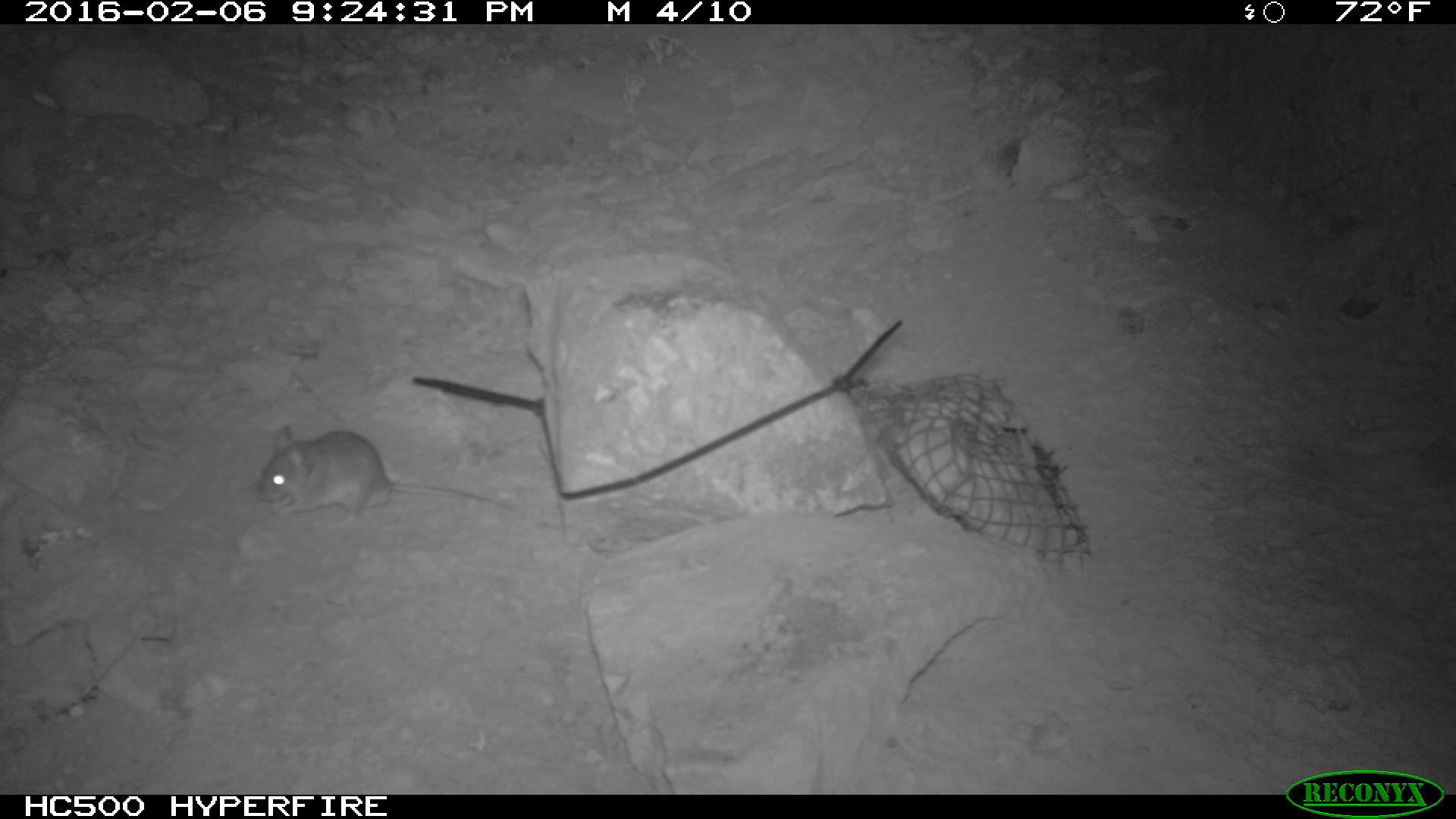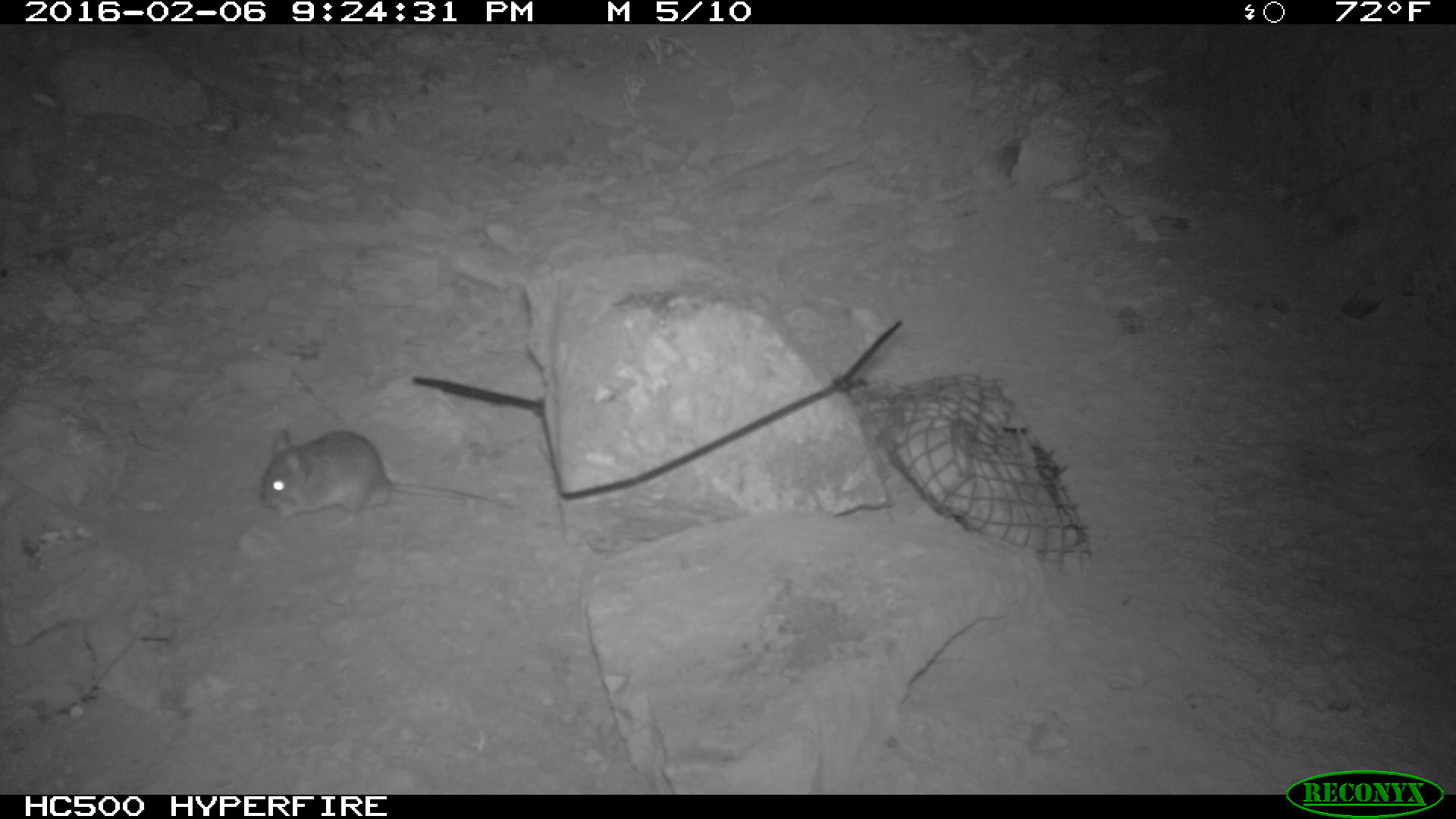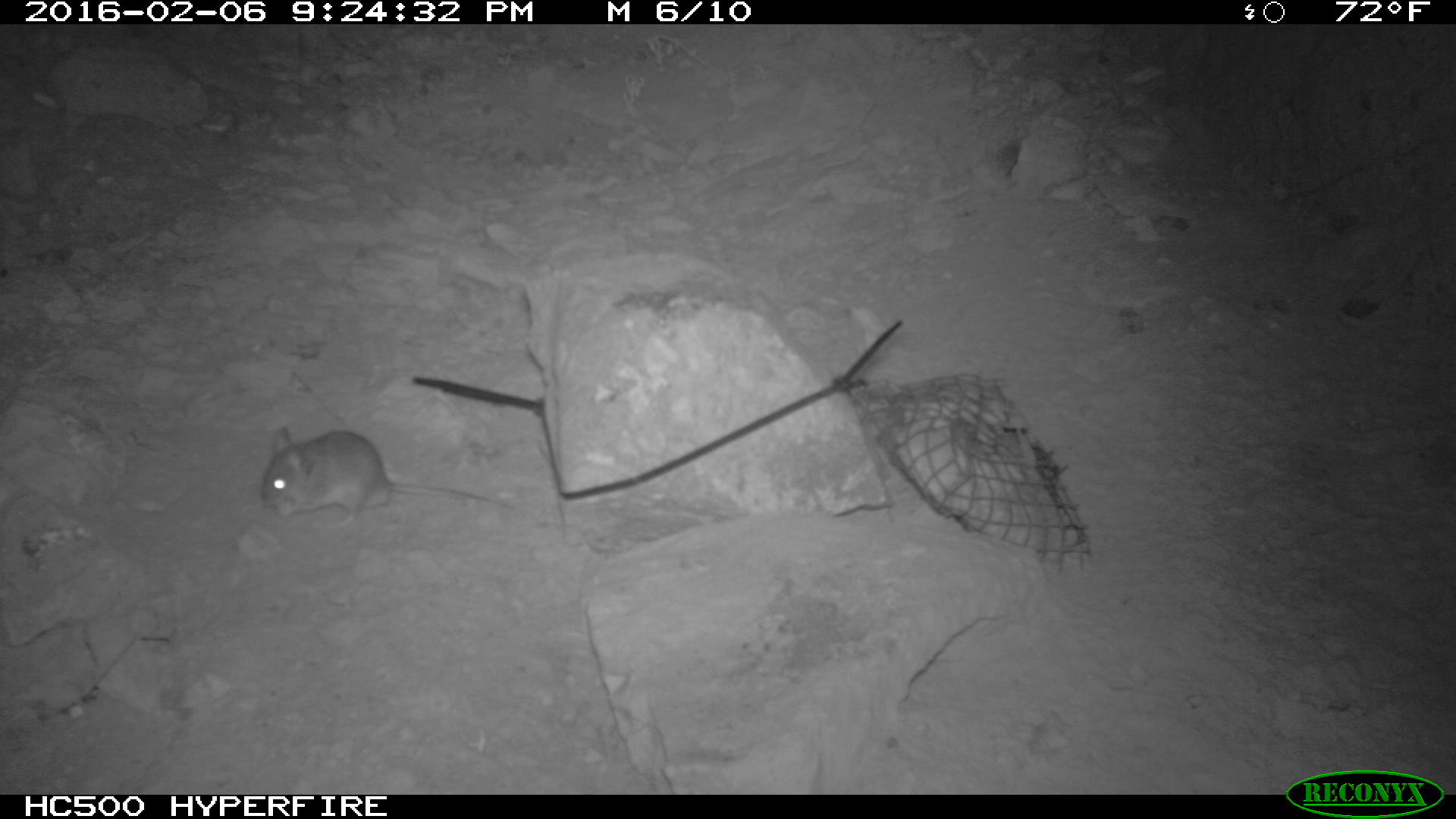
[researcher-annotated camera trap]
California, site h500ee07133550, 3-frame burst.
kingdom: Animalia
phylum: Chordata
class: Mammalia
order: Rodentia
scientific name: Rodentia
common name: rodent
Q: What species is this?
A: Rodent (Rodentia).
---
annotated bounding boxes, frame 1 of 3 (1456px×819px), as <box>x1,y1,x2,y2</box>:
rodent: <box>254,421,512,529</box>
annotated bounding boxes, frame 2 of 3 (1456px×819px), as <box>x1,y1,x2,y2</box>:
rodent: <box>256,426,517,535</box>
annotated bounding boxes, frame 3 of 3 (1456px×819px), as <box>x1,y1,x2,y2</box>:
rodent: <box>259,426,514,525</box>